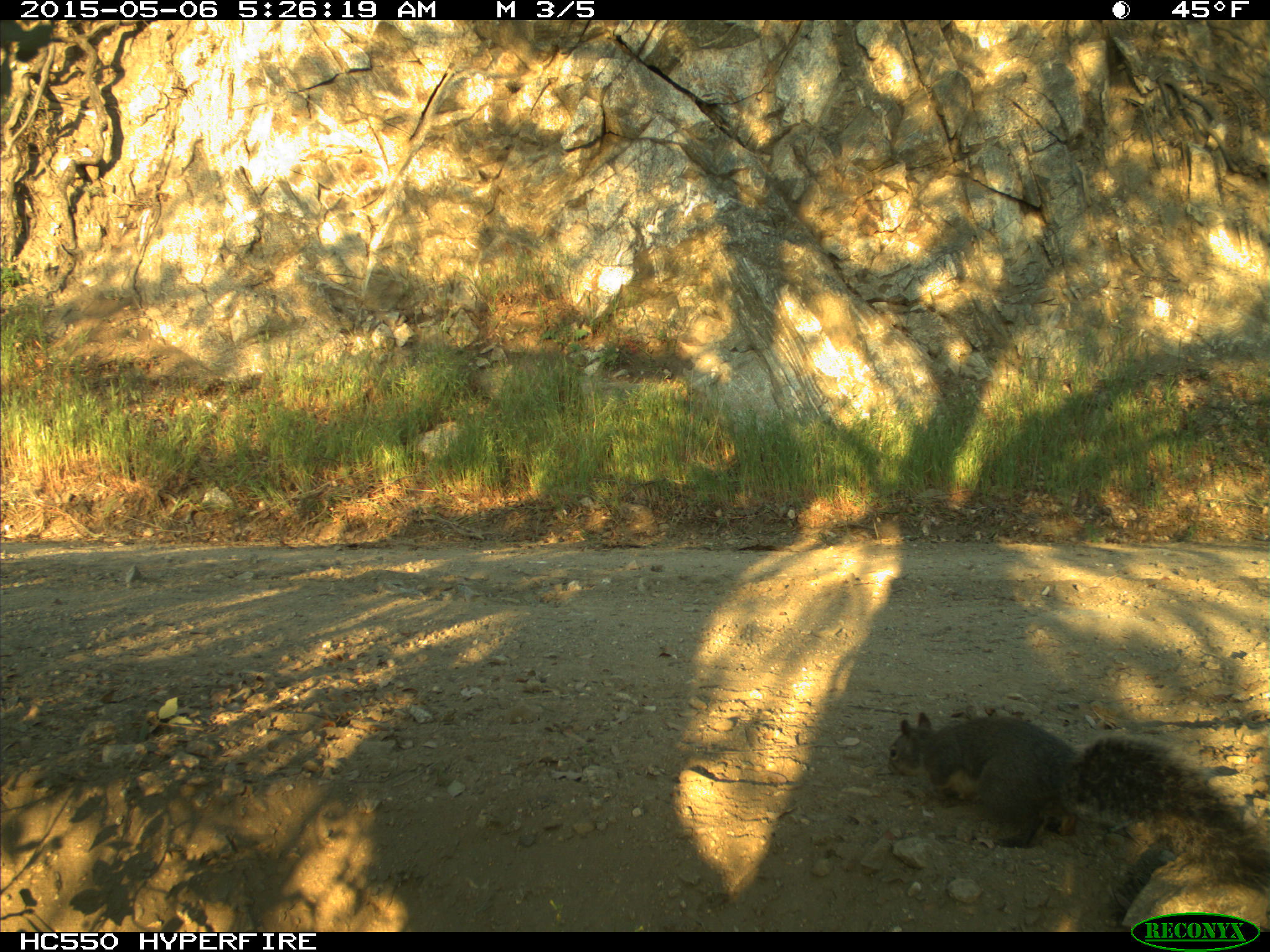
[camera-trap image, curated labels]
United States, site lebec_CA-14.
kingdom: Animalia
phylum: Chordata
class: Mammalia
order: Rodentia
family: Sciuridae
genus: Sciurus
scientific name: Sciurus carolinensis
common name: eastern gray squirrel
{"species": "Sciurus carolinensis (eastern gray squirrel)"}